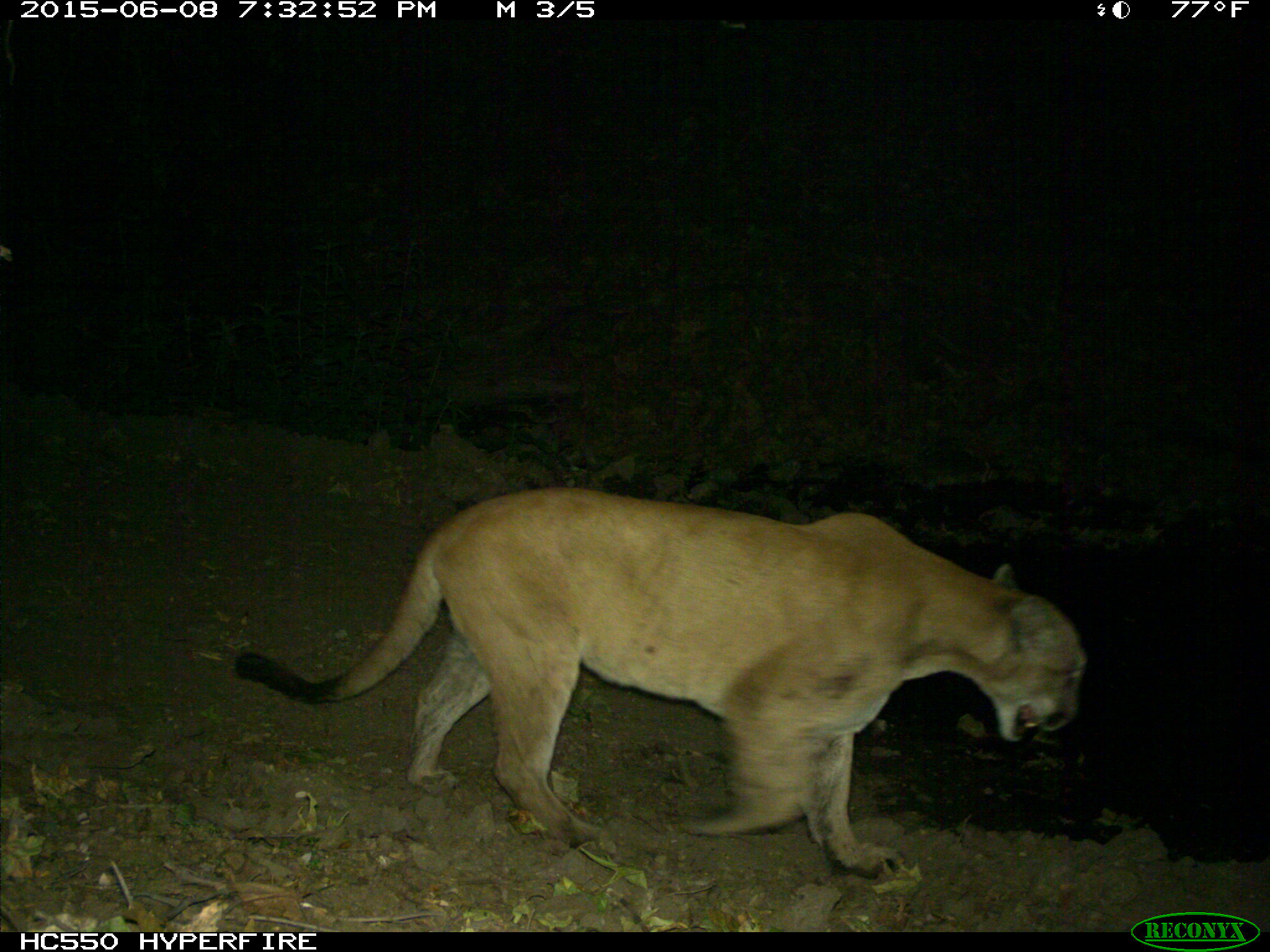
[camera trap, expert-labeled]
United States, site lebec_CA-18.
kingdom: Animalia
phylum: Chordata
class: Mammalia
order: Carnivora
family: Felidae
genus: Puma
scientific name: Puma concolor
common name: mountain lion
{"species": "Puma concolor (mountain lion)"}